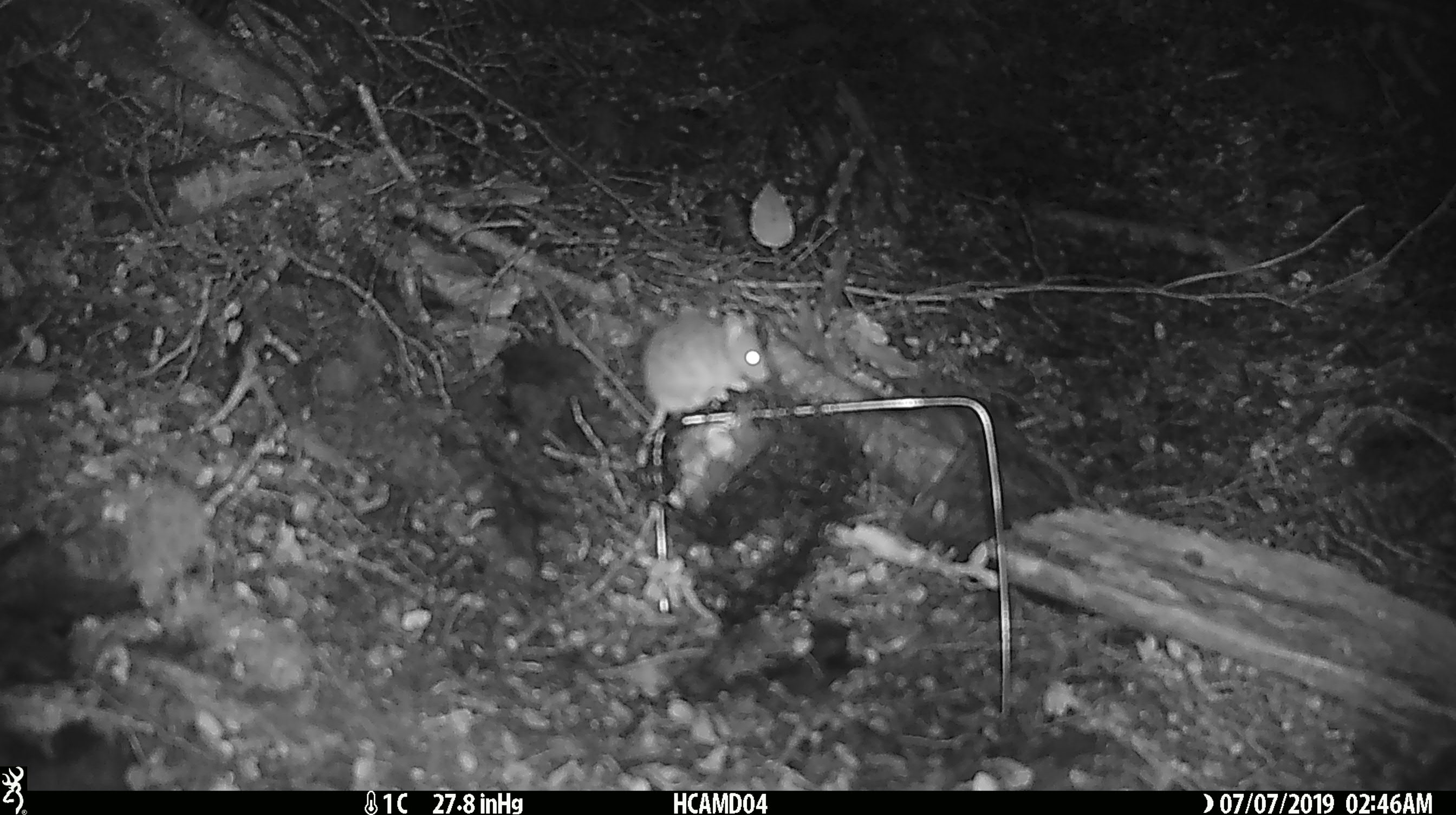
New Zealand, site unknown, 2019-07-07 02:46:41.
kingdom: Animalia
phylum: Chordata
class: Mammalia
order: Rodentia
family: Muridae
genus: Mus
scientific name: Mus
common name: mouse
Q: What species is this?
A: Mouse (Mus).